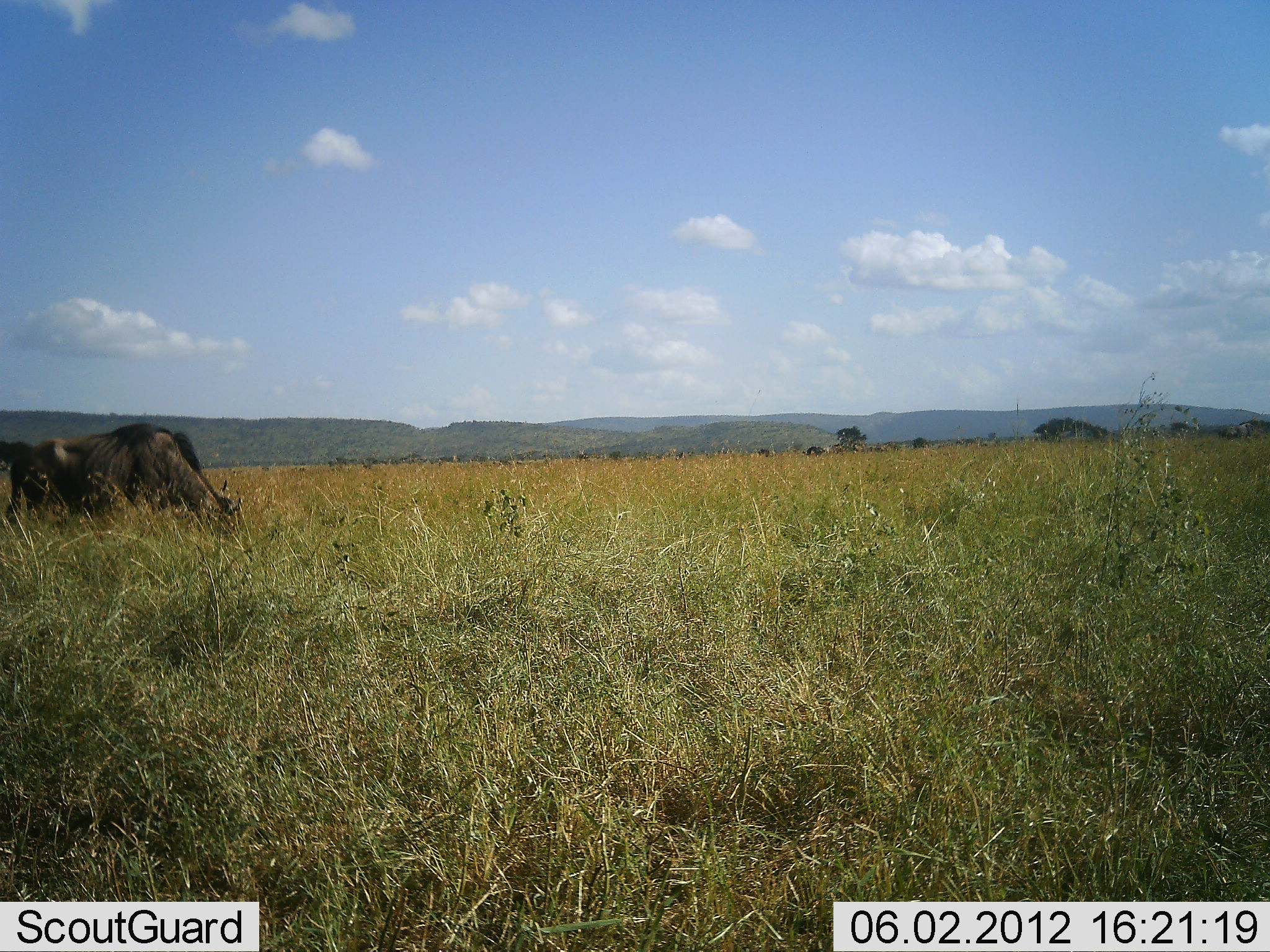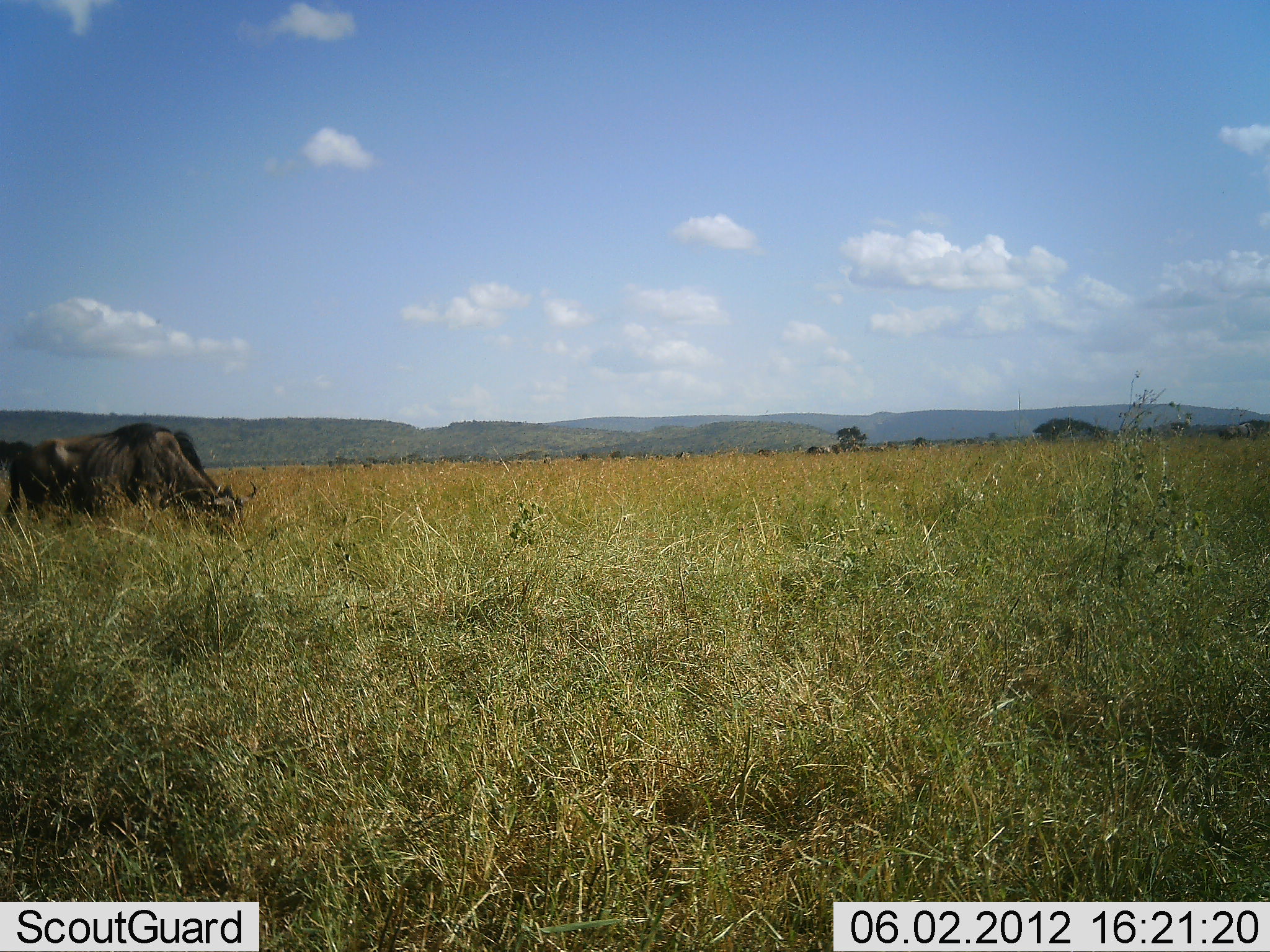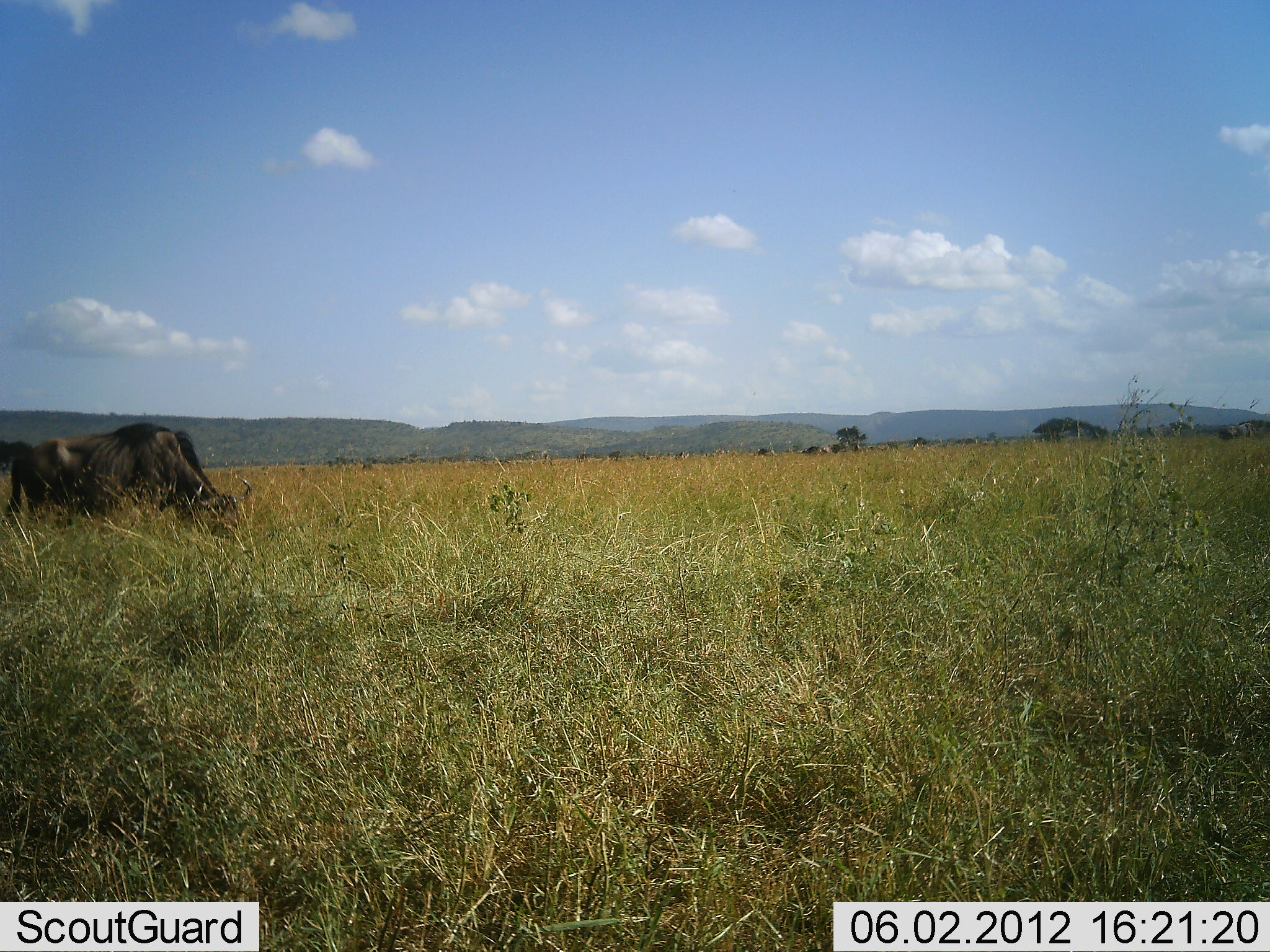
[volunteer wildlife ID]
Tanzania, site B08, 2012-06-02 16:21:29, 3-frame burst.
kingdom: Animalia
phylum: Chordata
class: Mammalia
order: Artiodactyla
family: Bovidae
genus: Connochaetes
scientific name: Connochaetes taurinus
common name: blue wildebeest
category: wildebeest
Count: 1.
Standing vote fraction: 10%.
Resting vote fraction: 0%.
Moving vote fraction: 0%.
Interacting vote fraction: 0%.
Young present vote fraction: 0%.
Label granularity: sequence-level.